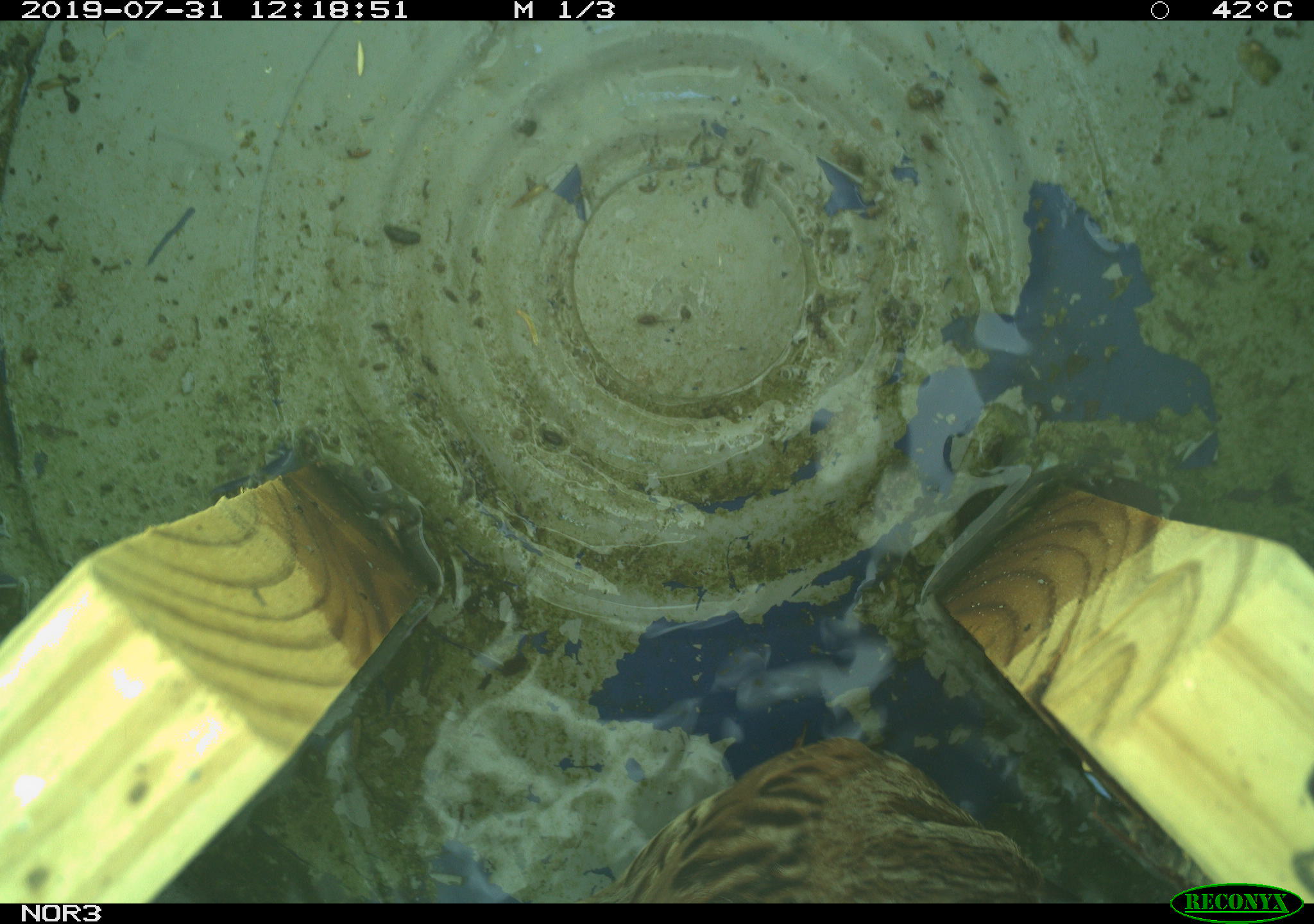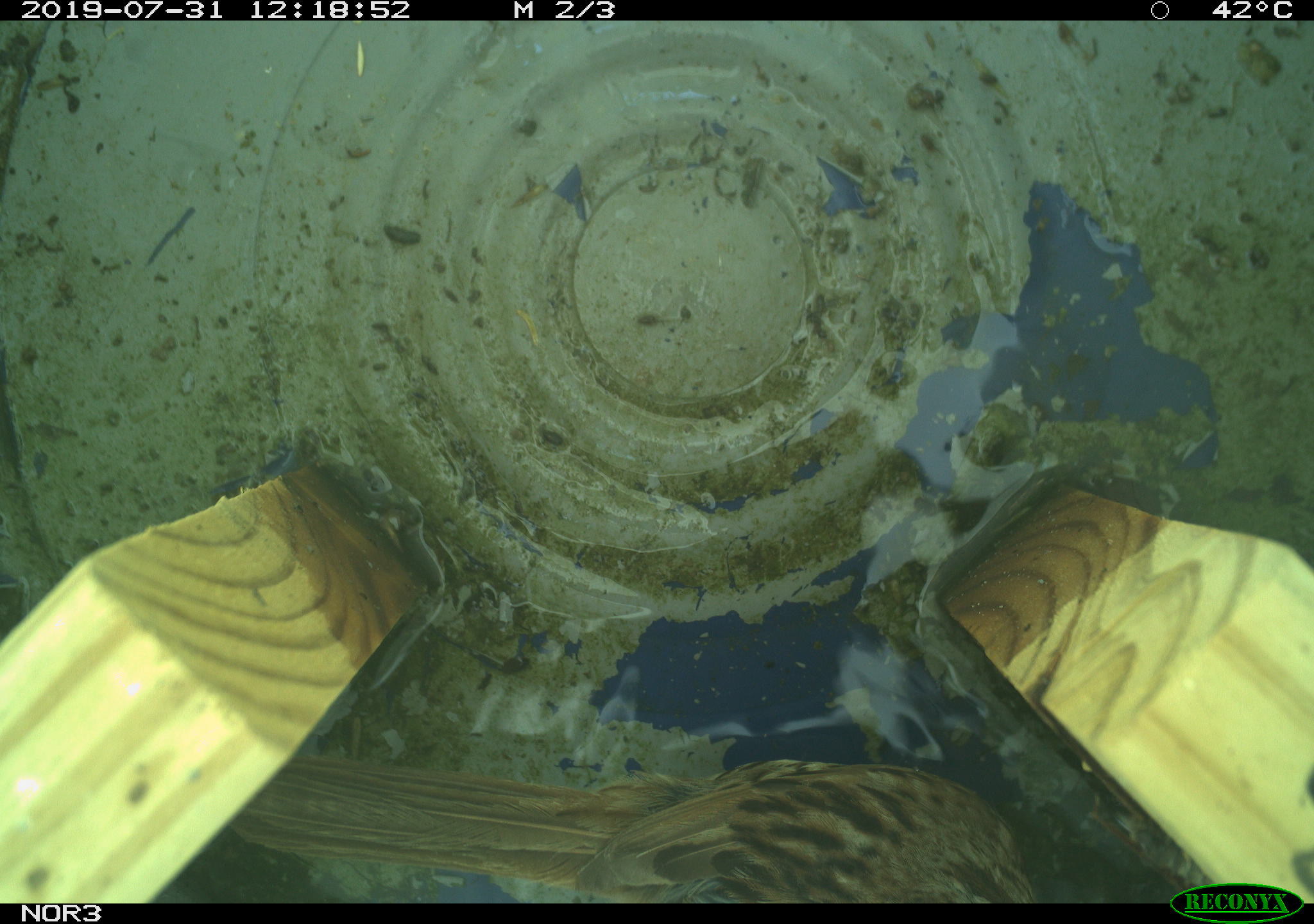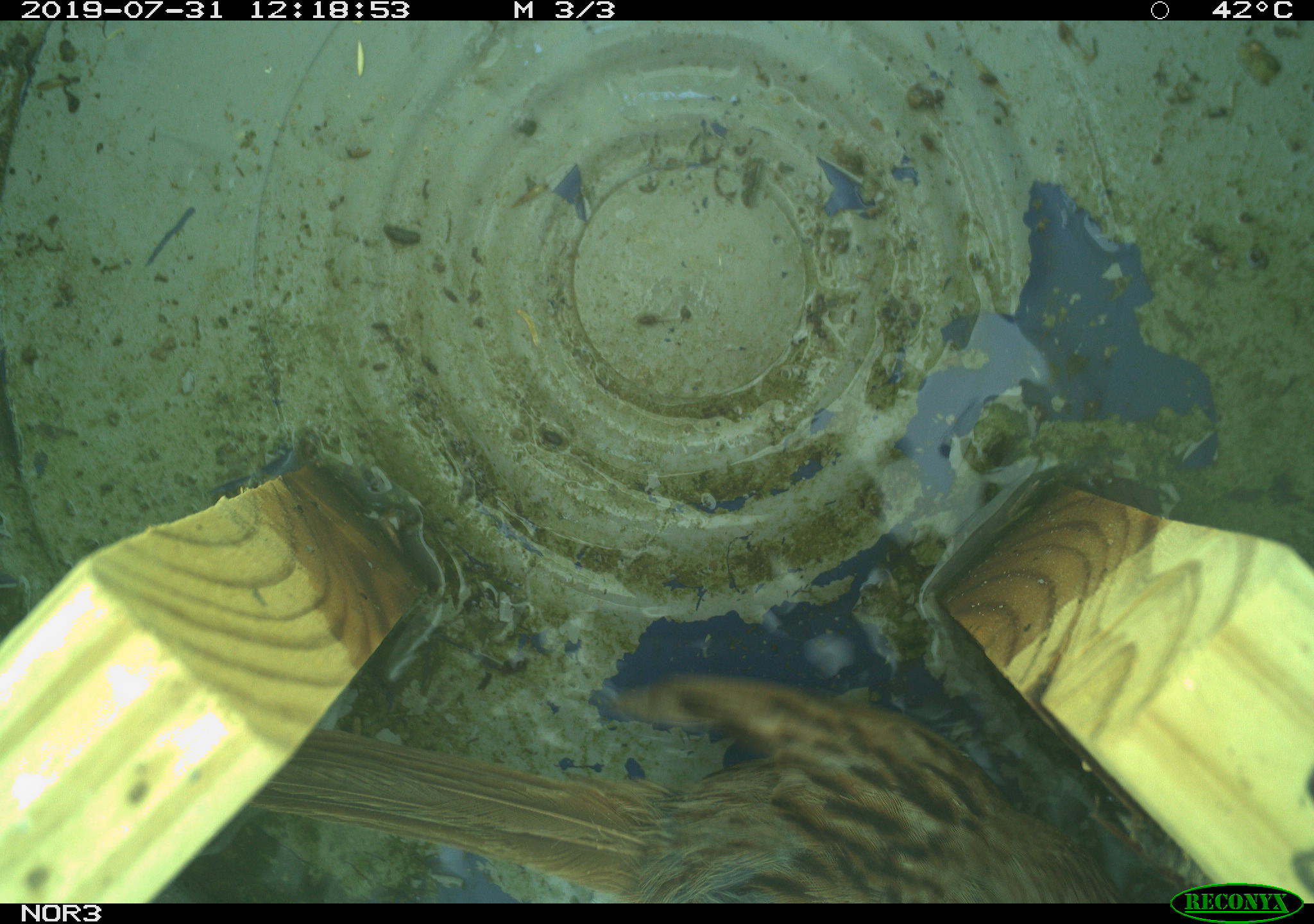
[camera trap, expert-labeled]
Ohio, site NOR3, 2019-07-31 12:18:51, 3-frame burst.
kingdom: Animalia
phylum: Chordata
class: Aves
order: Passeriformes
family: Passerellidae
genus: Melospiza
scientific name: Melospiza melodia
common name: song sparrow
Song sparrow (Melospiza melodia).